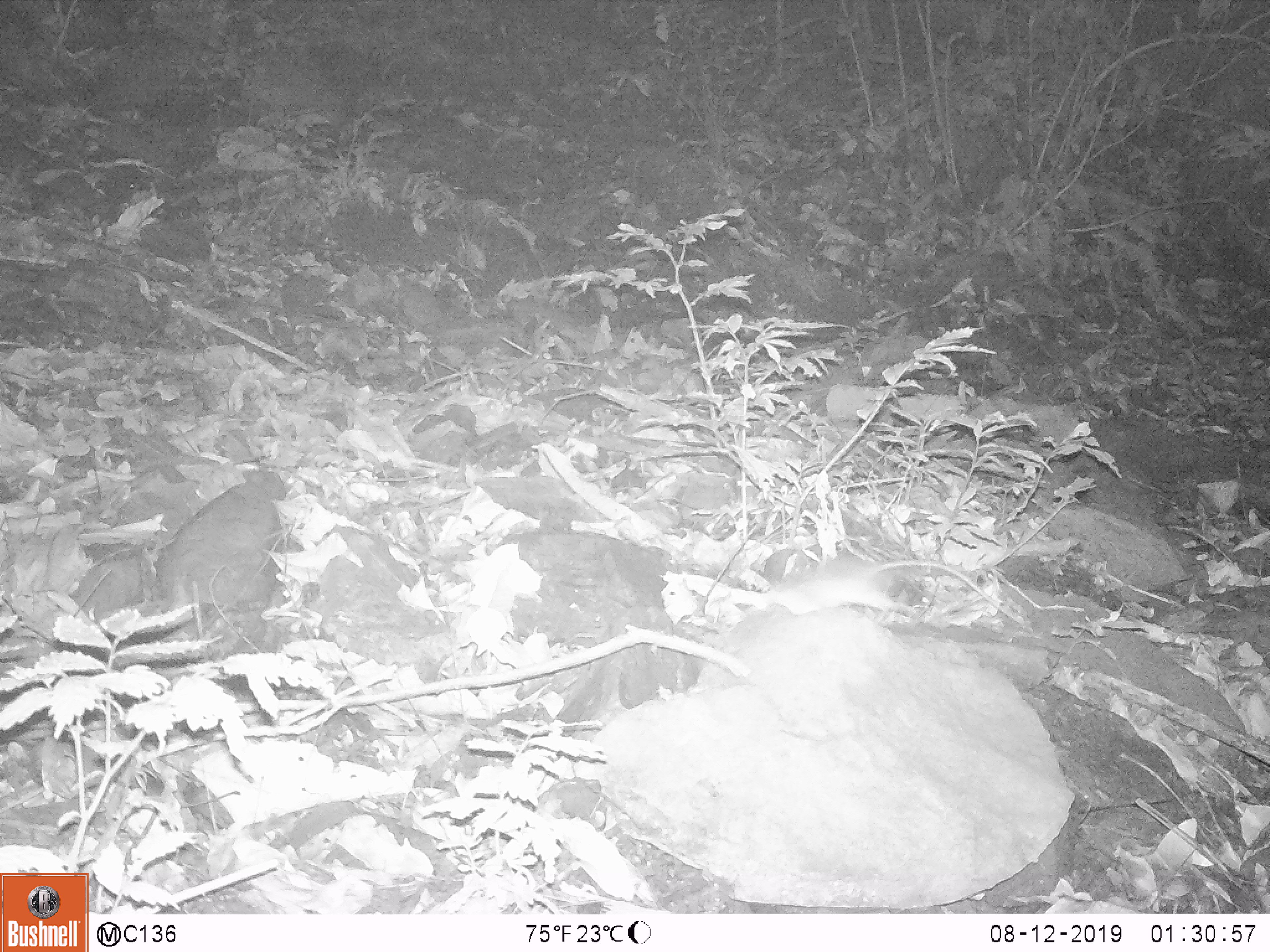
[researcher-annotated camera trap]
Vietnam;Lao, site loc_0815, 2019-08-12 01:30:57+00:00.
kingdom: Animalia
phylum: Chordata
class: Mammalia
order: Rodentia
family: Muridae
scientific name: Muridae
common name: old-world mice and rats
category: unidentified murid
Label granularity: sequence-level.